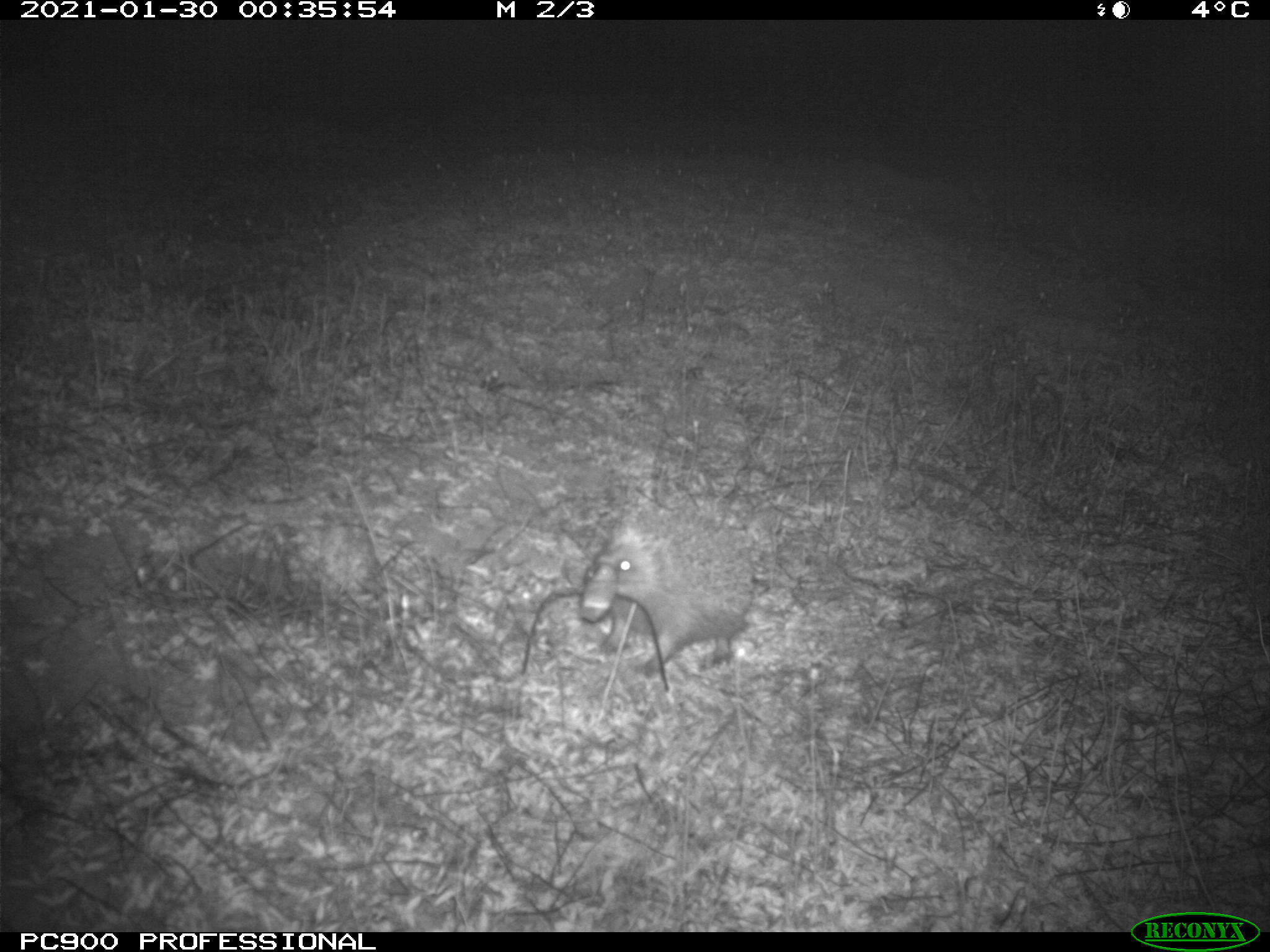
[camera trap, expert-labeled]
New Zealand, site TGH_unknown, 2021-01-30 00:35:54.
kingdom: Animalia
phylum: Chordata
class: Mammalia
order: Eulipotyphla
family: Erinaceidae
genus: Erinaceus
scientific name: Erinaceus europaeus europaeus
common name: european hedgehog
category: hedgehog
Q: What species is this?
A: Hedgehog (european hedgehog) (Erinaceus europaeus europaeus).